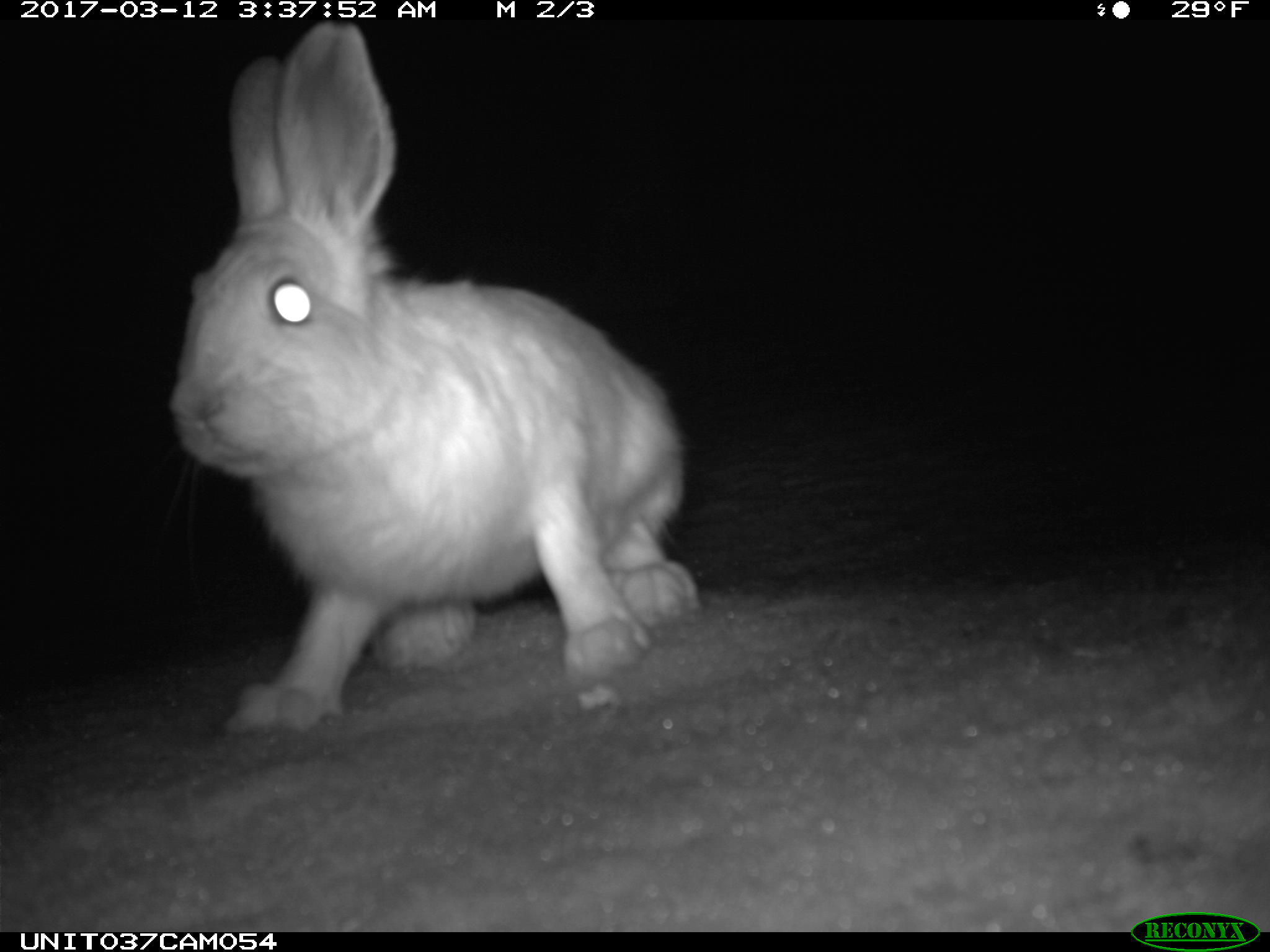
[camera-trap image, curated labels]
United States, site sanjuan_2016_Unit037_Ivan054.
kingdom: Animalia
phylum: Chordata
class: Mammalia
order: Lagomorpha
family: Leporidae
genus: Lepus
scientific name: Lepus americanus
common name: snowshoe hare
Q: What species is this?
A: Lepus americanus (snowshoe hare).